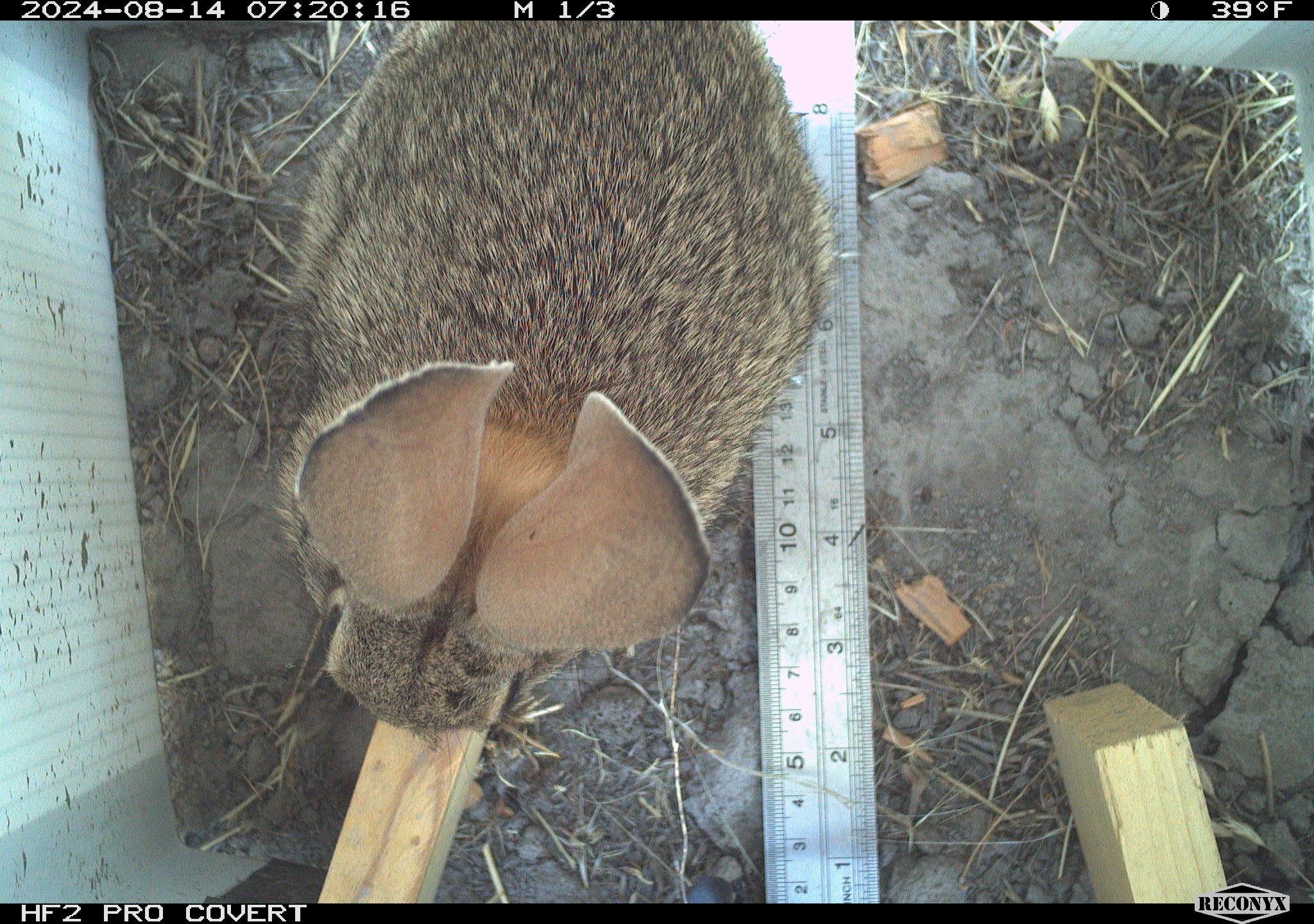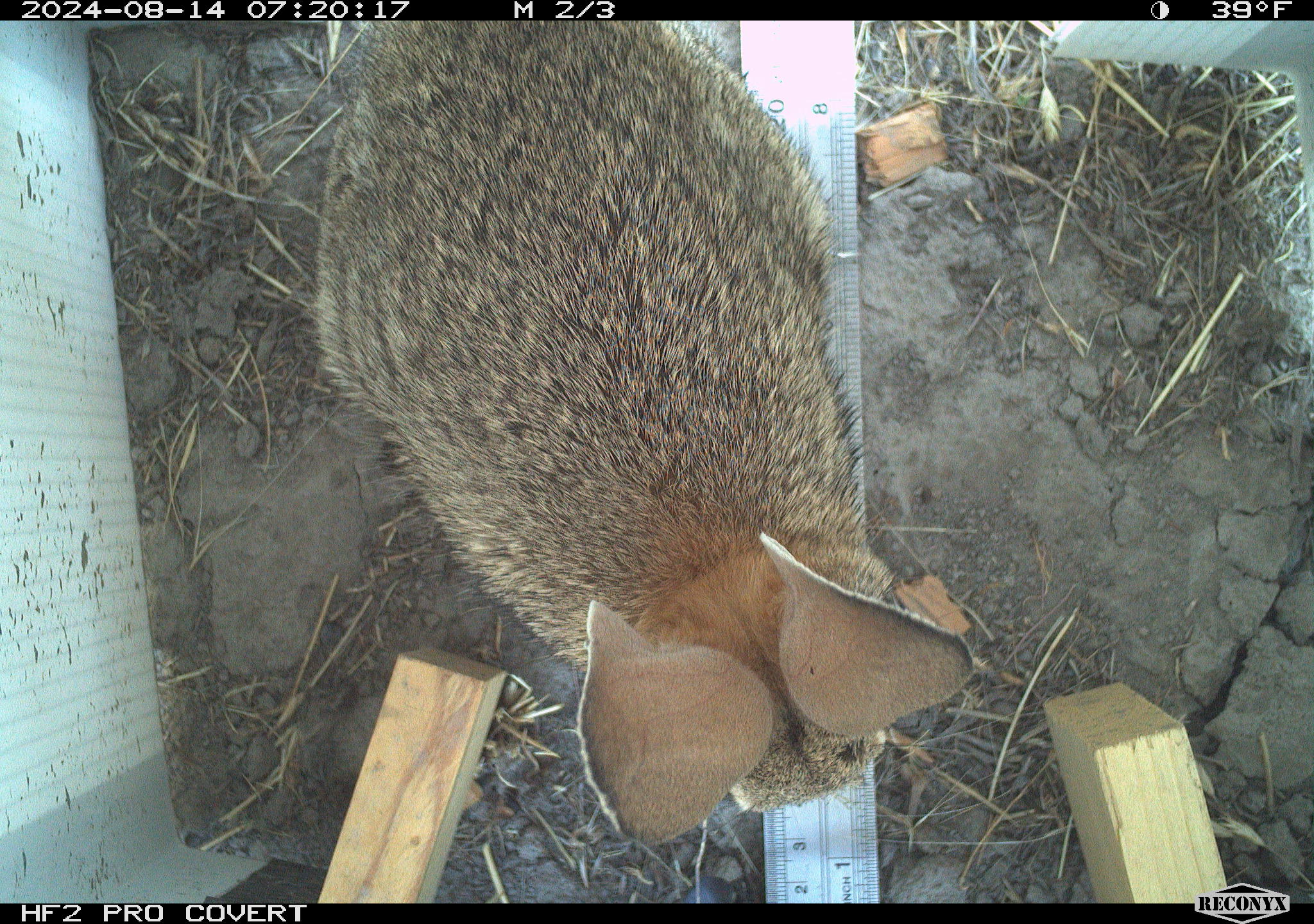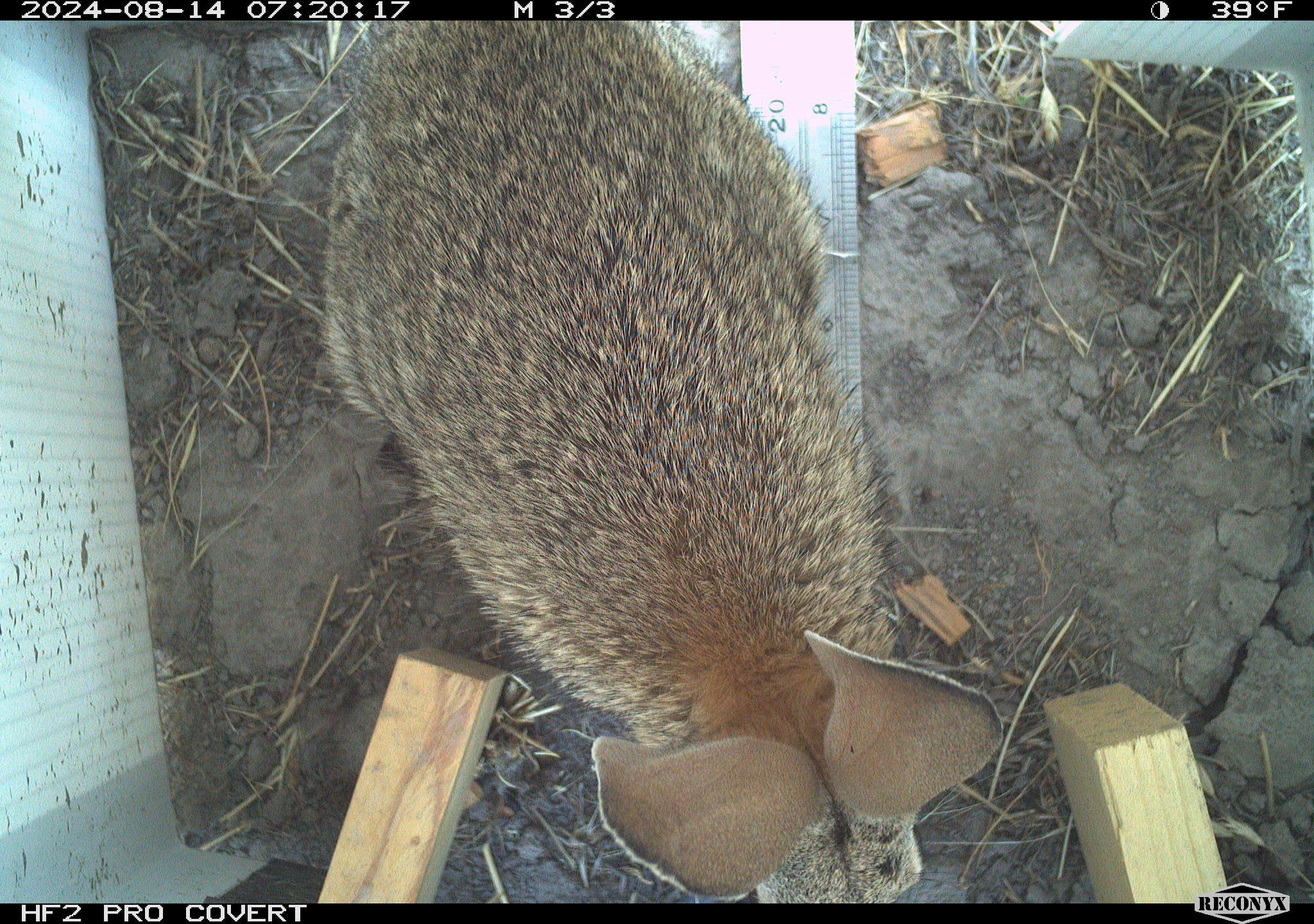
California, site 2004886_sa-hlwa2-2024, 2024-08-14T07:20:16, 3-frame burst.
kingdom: Animalia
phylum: Chordata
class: Mammalia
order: Lagomorpha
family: Leporidae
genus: Sylvilagus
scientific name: Sylvilagus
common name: cottontail rabbits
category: sylvilagus species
Sylvilagus species (cottontail rabbits) (Sylvilagus).